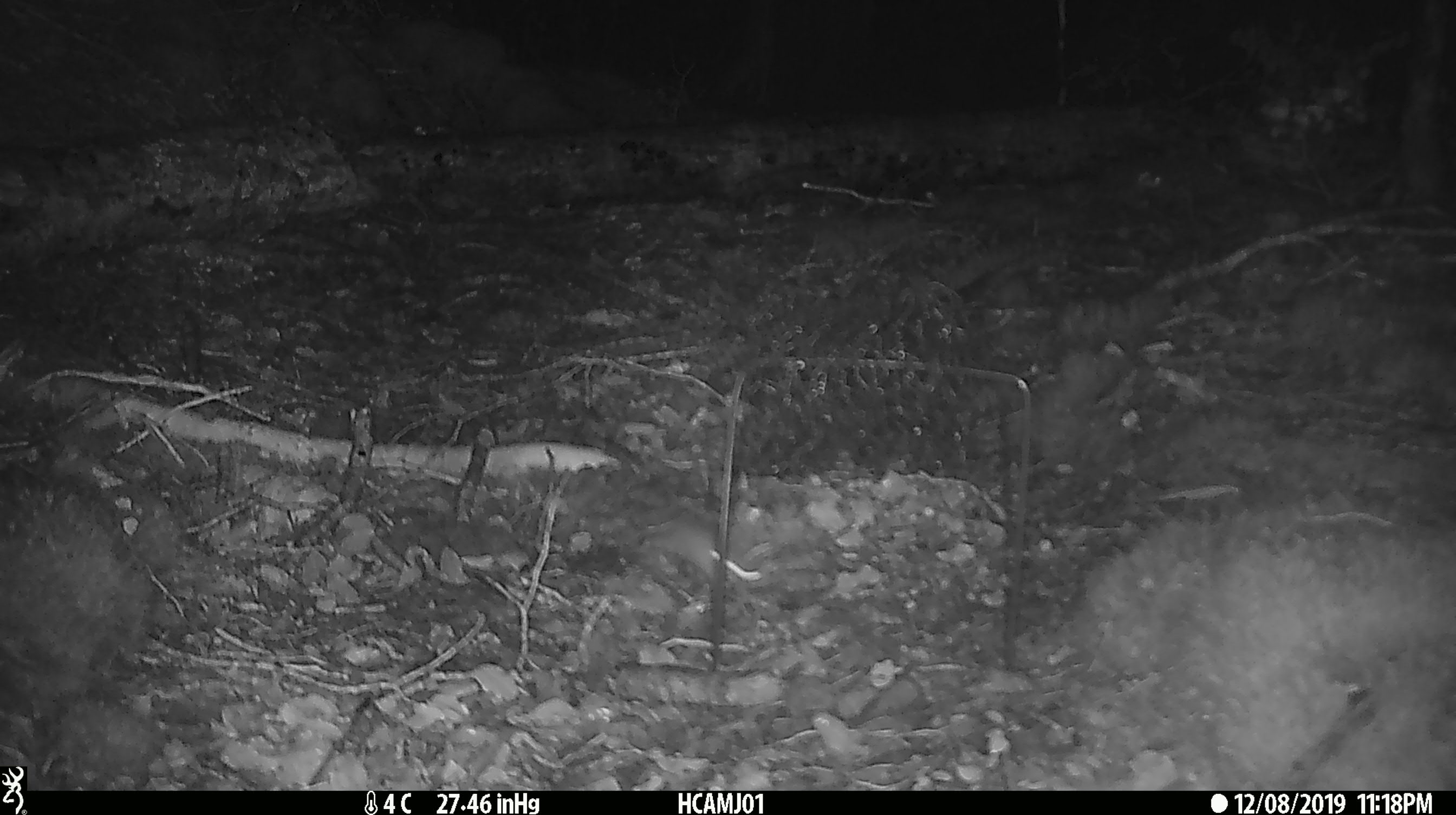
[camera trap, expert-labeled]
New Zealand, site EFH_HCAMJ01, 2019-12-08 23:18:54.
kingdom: Animalia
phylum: Chordata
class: Mammalia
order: Rodentia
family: Muridae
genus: Mus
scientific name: Mus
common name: mouse